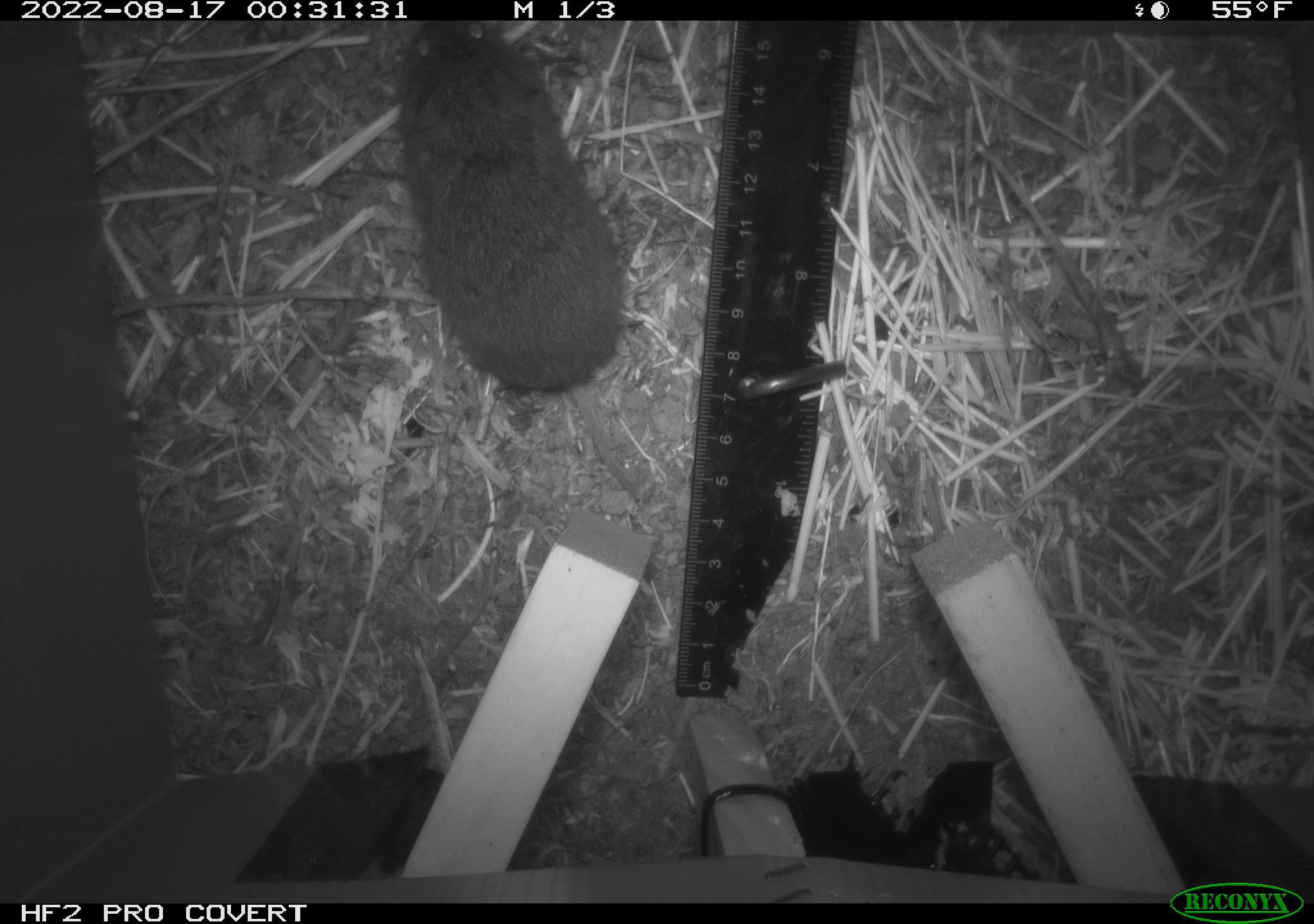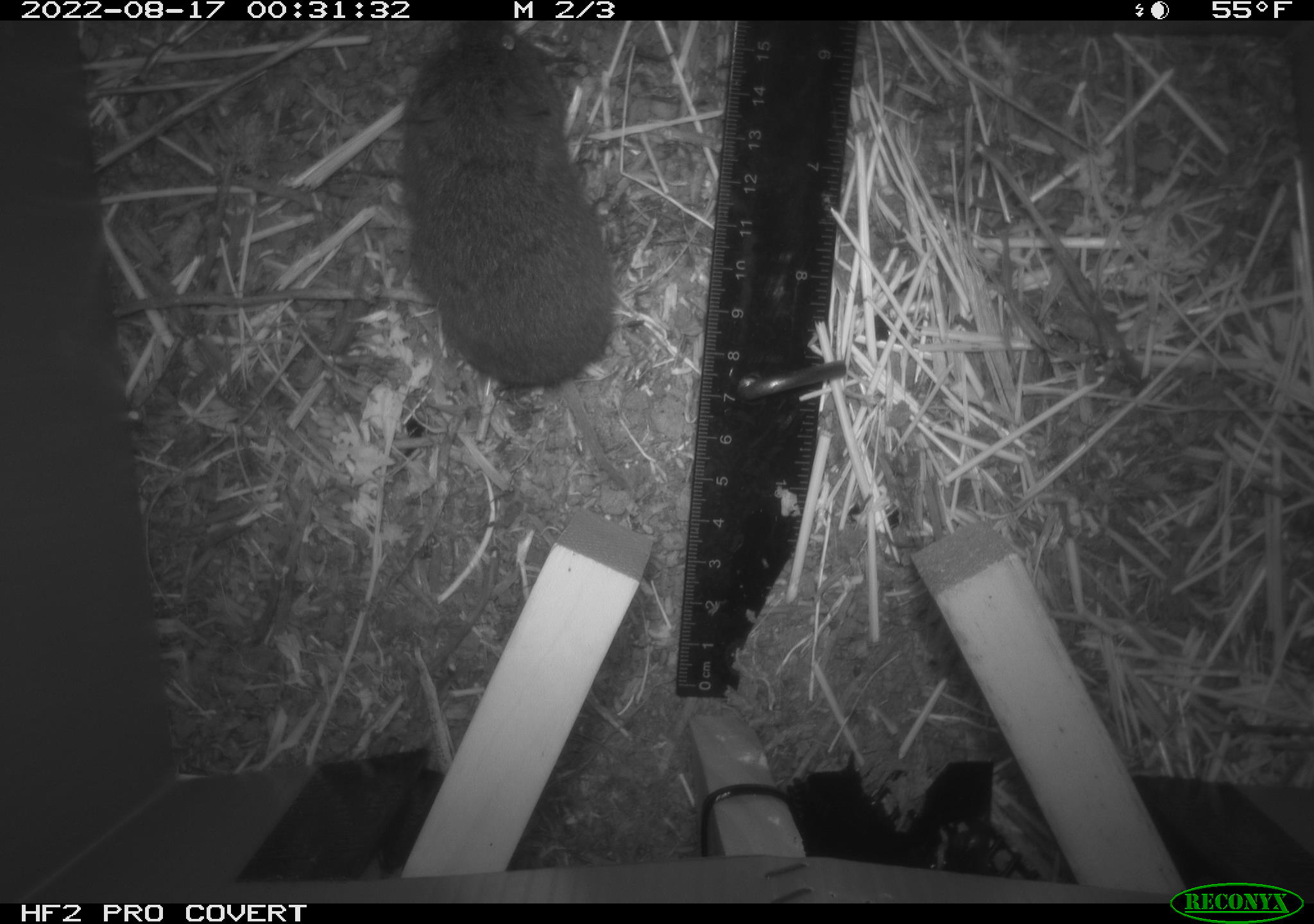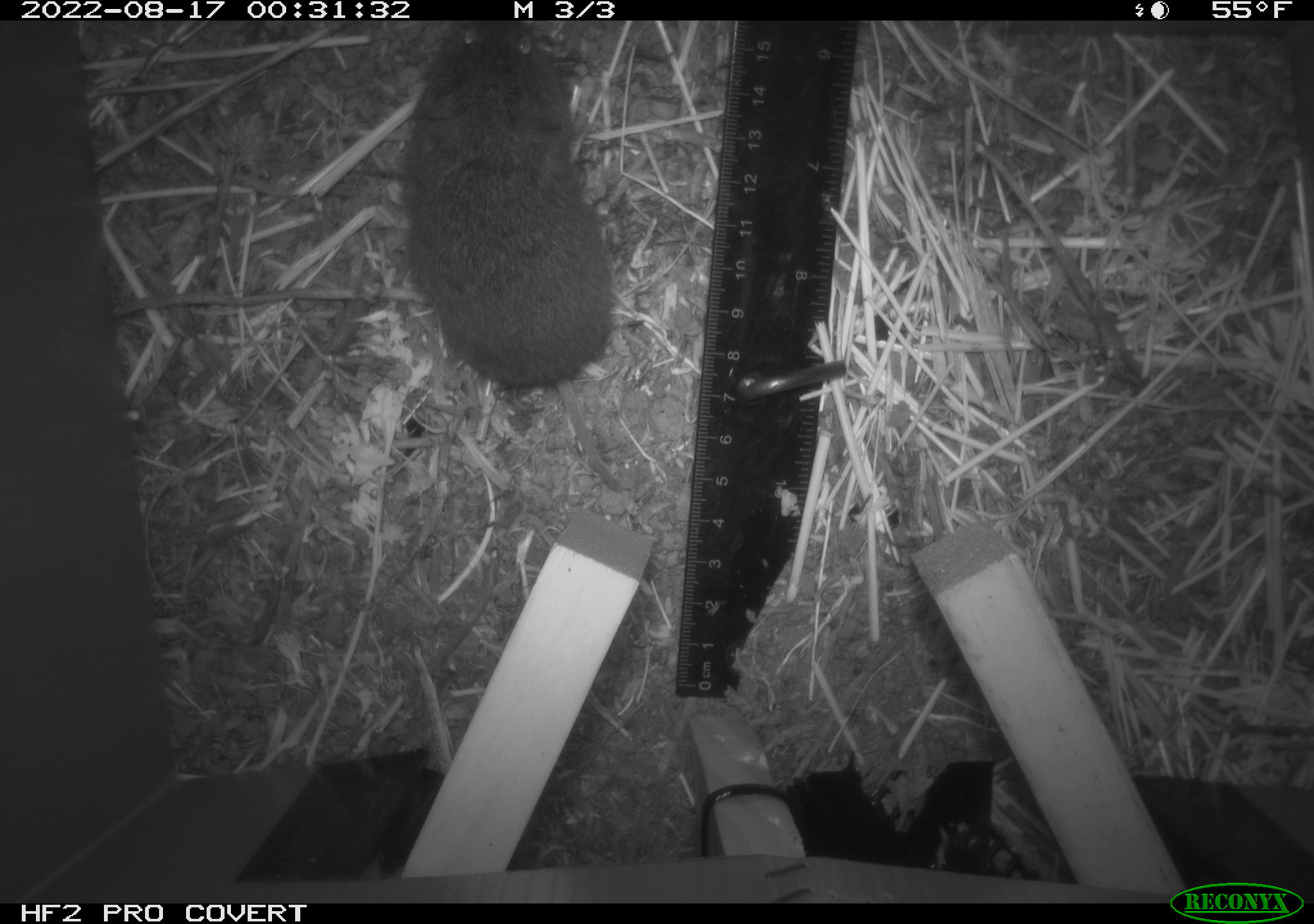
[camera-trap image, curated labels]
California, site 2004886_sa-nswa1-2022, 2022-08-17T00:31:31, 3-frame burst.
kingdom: Animalia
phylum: Chordata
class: Mammalia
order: Rodentia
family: Cricetidae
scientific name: Cricetidae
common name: hamsters, voles, lemmings, and allies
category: cricetidae family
Cricetidae family (hamsters, voles, lemmings, and allies) (Cricetidae).